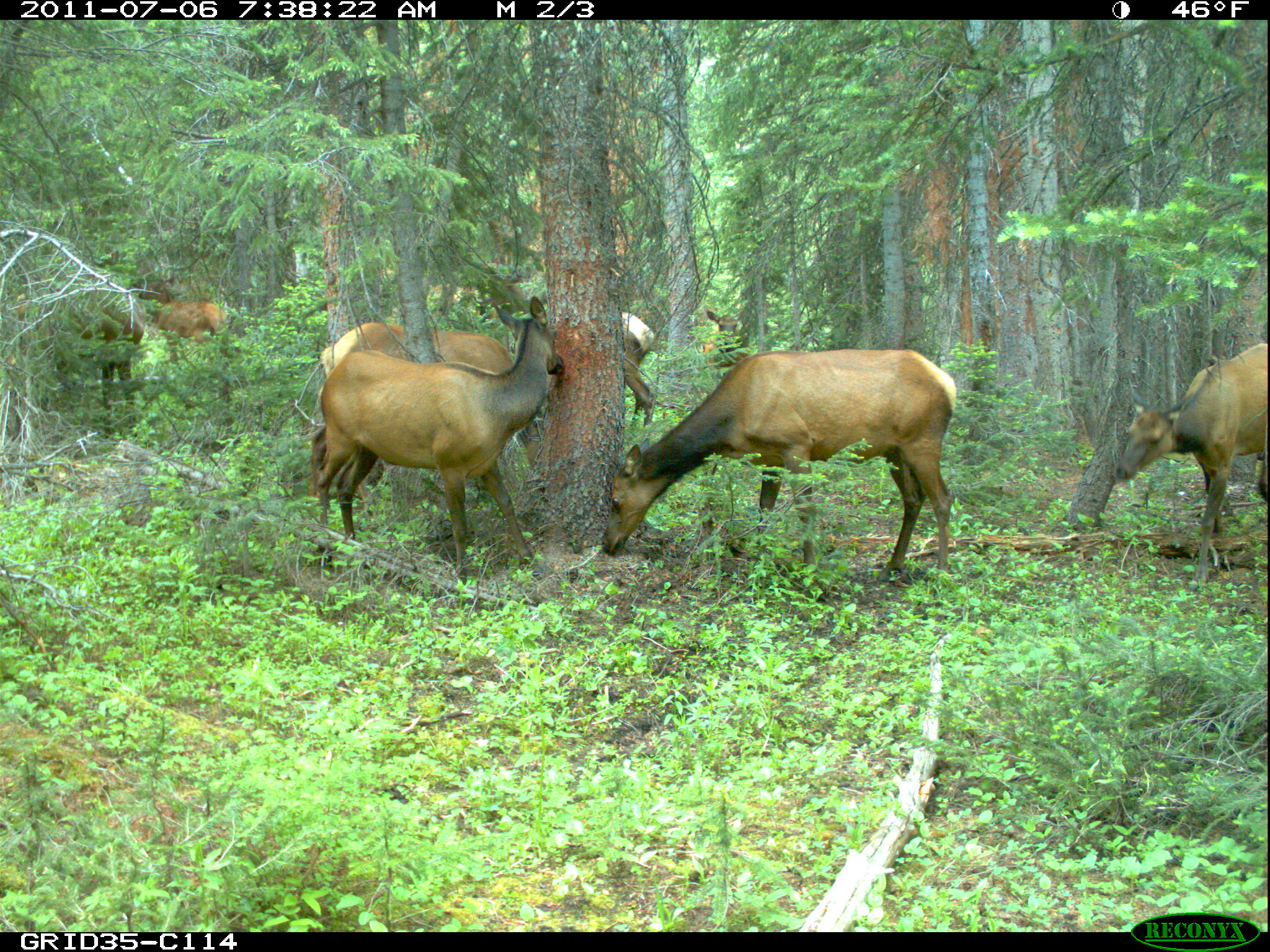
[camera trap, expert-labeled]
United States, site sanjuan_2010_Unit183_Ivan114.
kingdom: Animalia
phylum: Chordata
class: Mammalia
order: Artiodactyla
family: Cervidae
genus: Cervus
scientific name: Cervus elaphus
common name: red deer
Cervus elaphus (red deer).